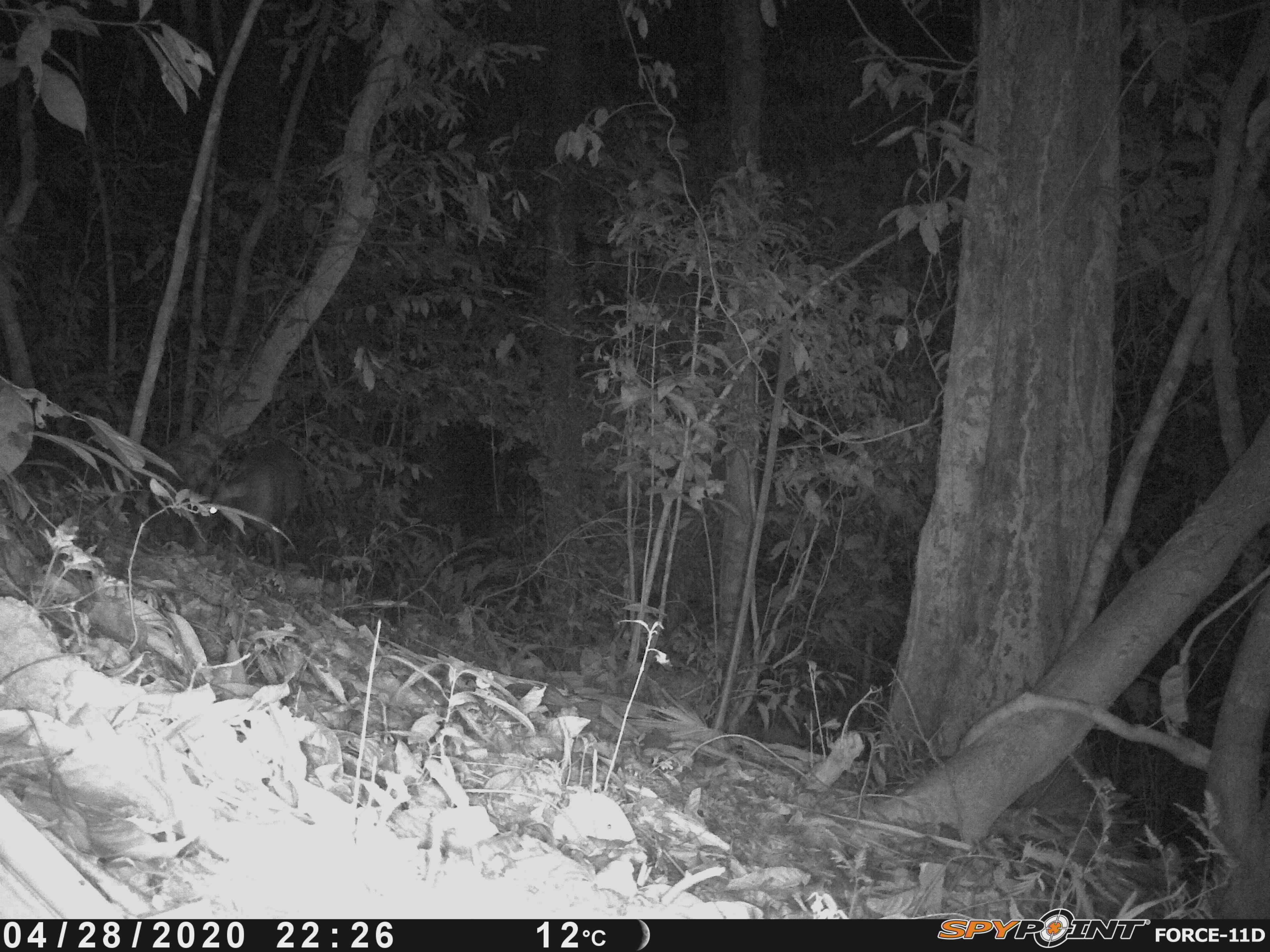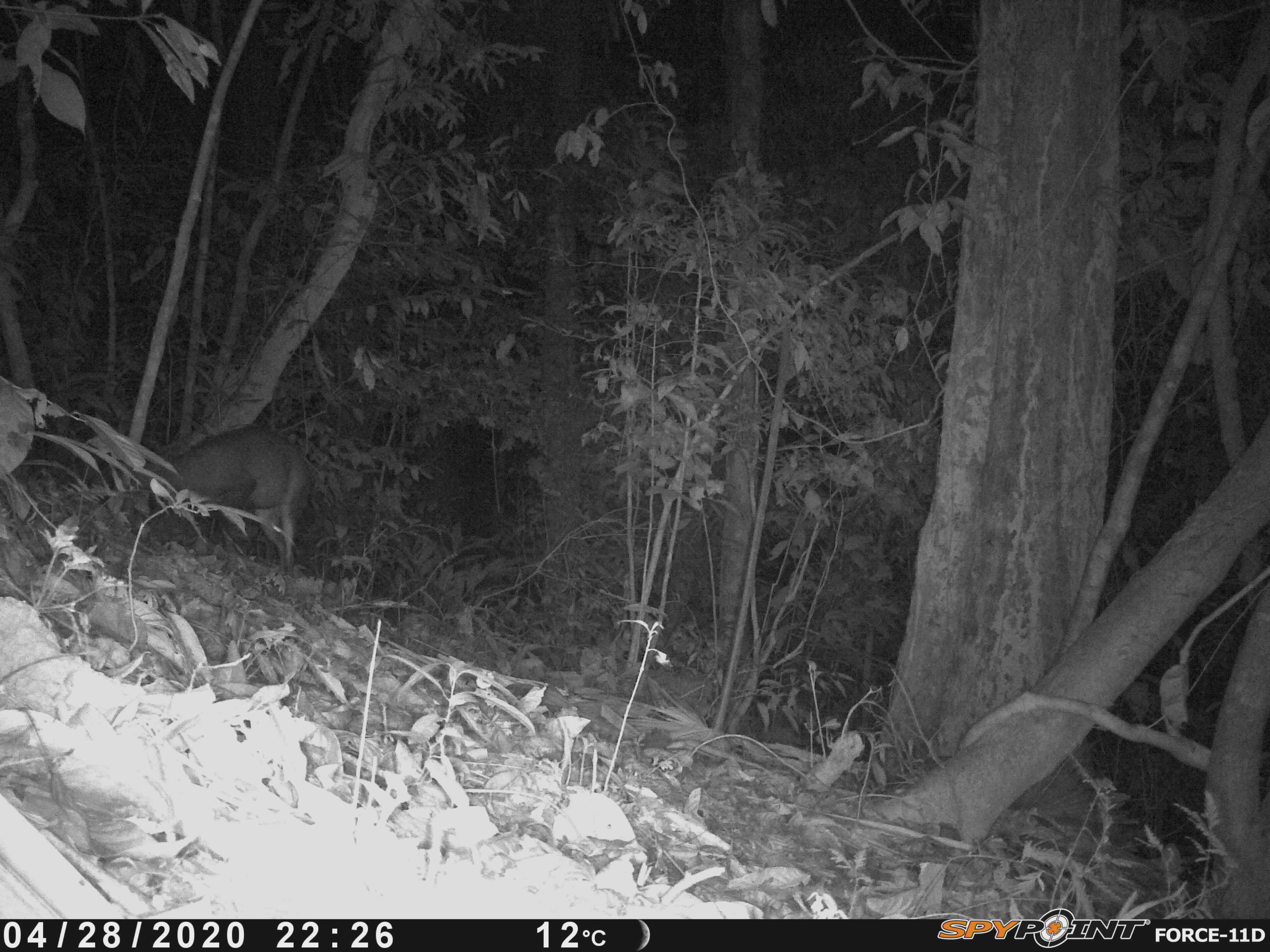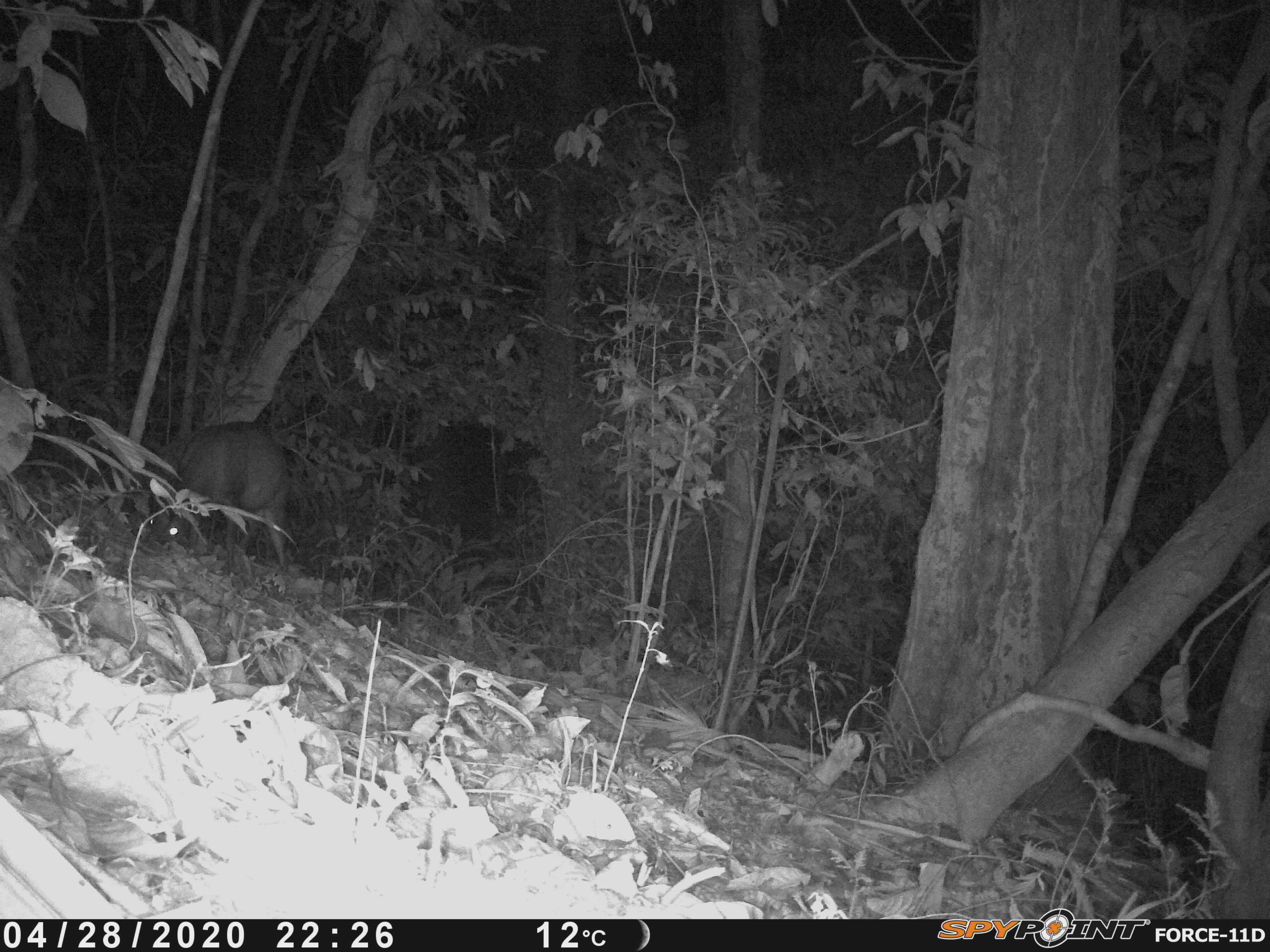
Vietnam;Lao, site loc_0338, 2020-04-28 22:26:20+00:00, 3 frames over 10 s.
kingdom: Animalia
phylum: Chordata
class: Mammalia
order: Artiodactyla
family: Cervidae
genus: Muntiacus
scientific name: Muntiacus rooseveltorum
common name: roosevelt's muntjac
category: roosevelts muntjac group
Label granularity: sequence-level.